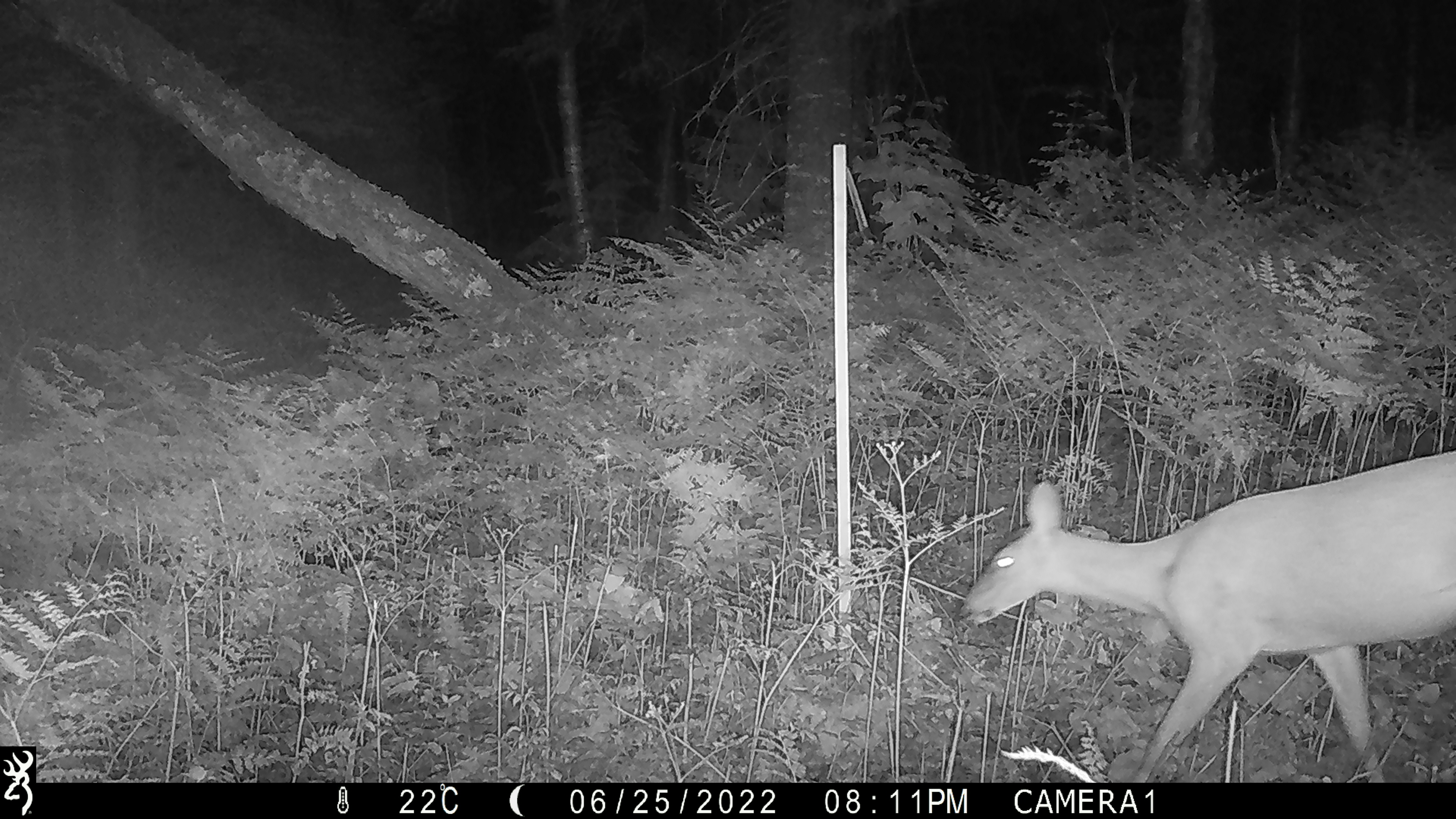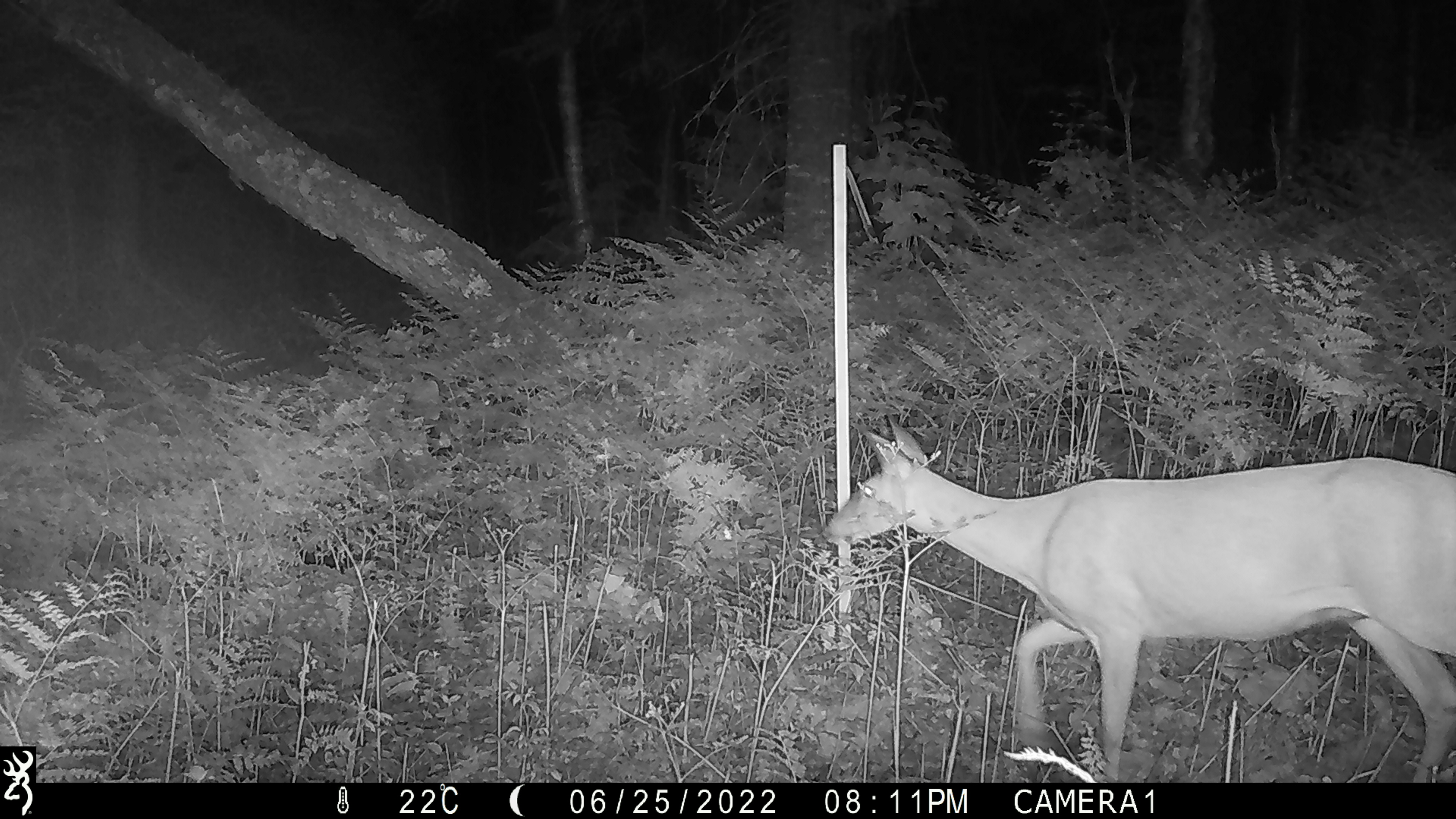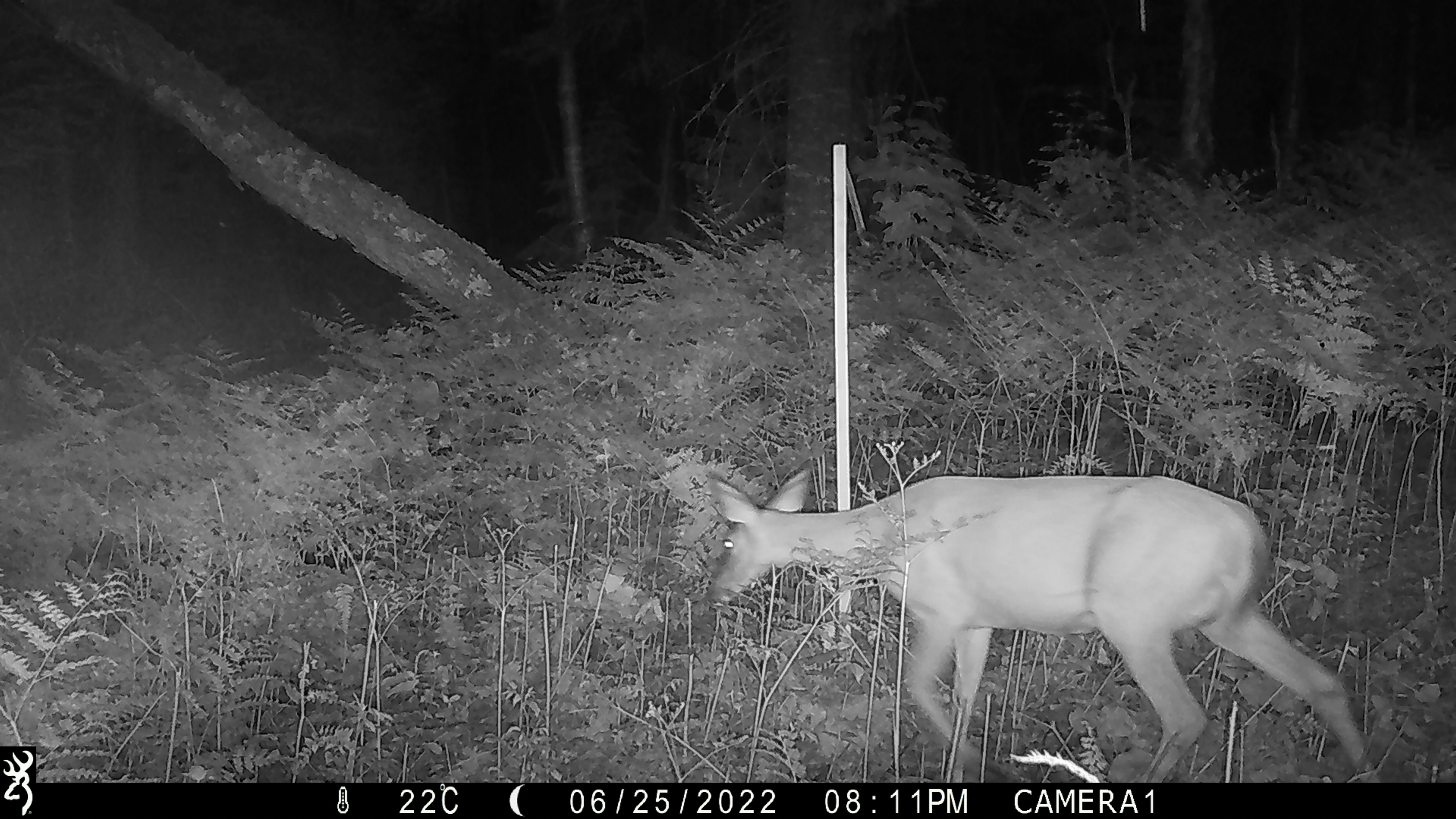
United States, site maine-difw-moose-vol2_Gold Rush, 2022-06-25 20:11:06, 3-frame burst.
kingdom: Animalia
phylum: Chordata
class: Mammalia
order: Artiodactyla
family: Cervidae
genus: Odocoileus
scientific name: Odocoileus virginianus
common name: white-tailed deer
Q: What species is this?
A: White-tailed deer (Odocoileus virginianus).